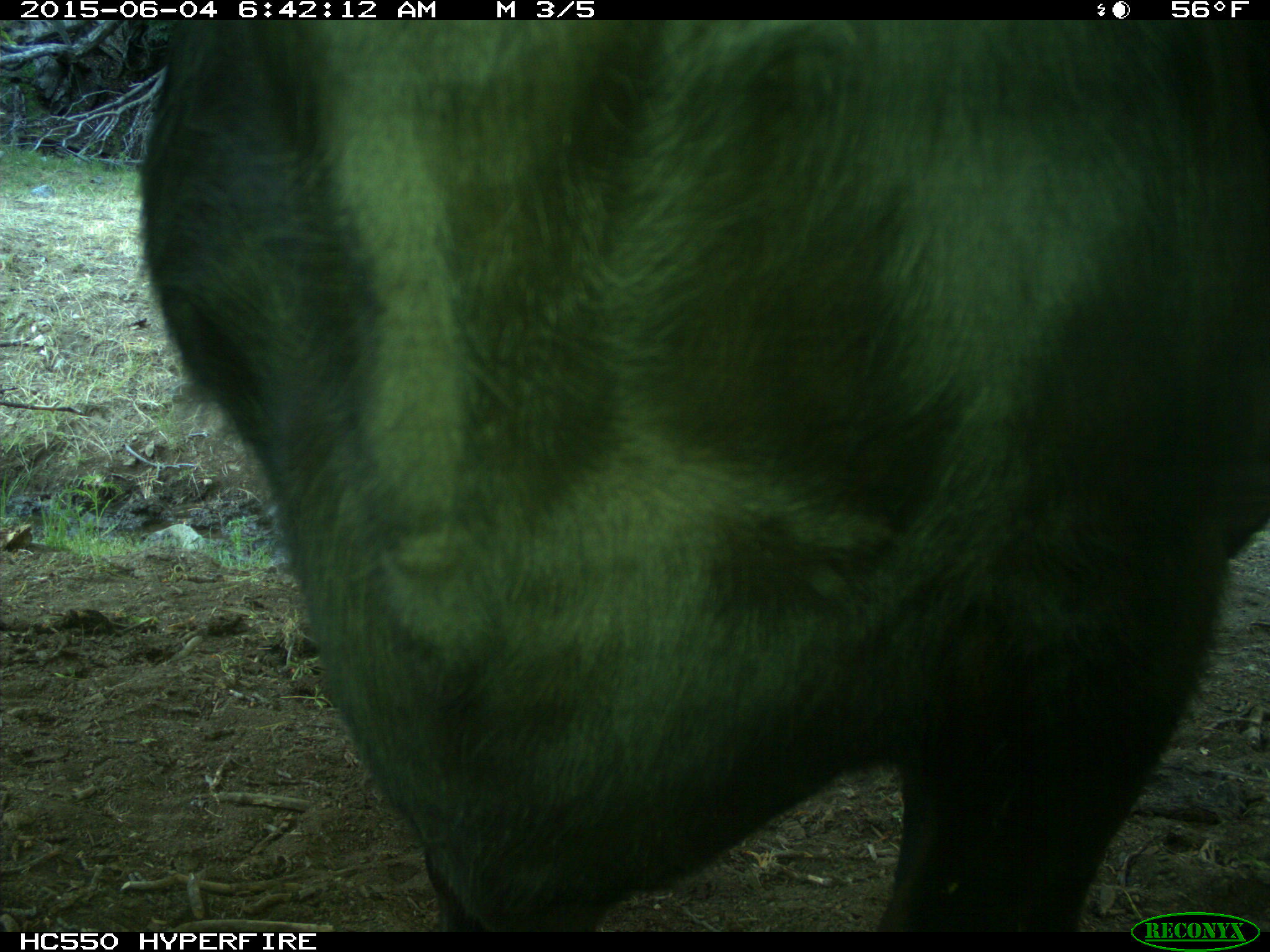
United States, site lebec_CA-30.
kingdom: Animalia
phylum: Chordata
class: Mammalia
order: Artiodactyla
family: Bovidae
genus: Bos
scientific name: Bos taurus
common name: domestic cow